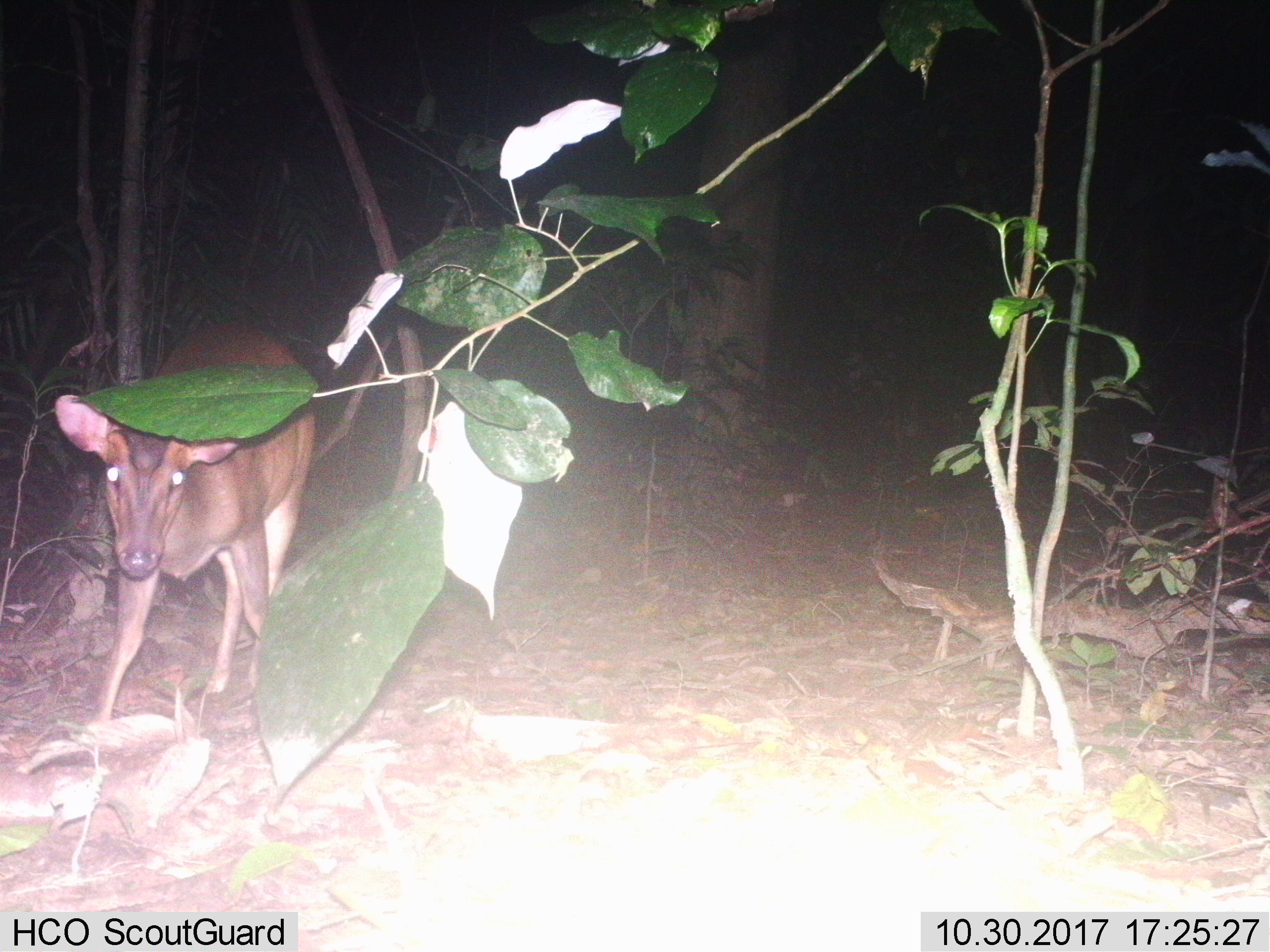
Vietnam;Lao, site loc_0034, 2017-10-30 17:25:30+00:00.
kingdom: Animalia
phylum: Chordata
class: Mammalia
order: Artiodactyla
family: Cervidae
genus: Muntiacus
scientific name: Muntiacus vuquangensis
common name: large-antlered muntjac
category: large antlered muntjac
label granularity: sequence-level